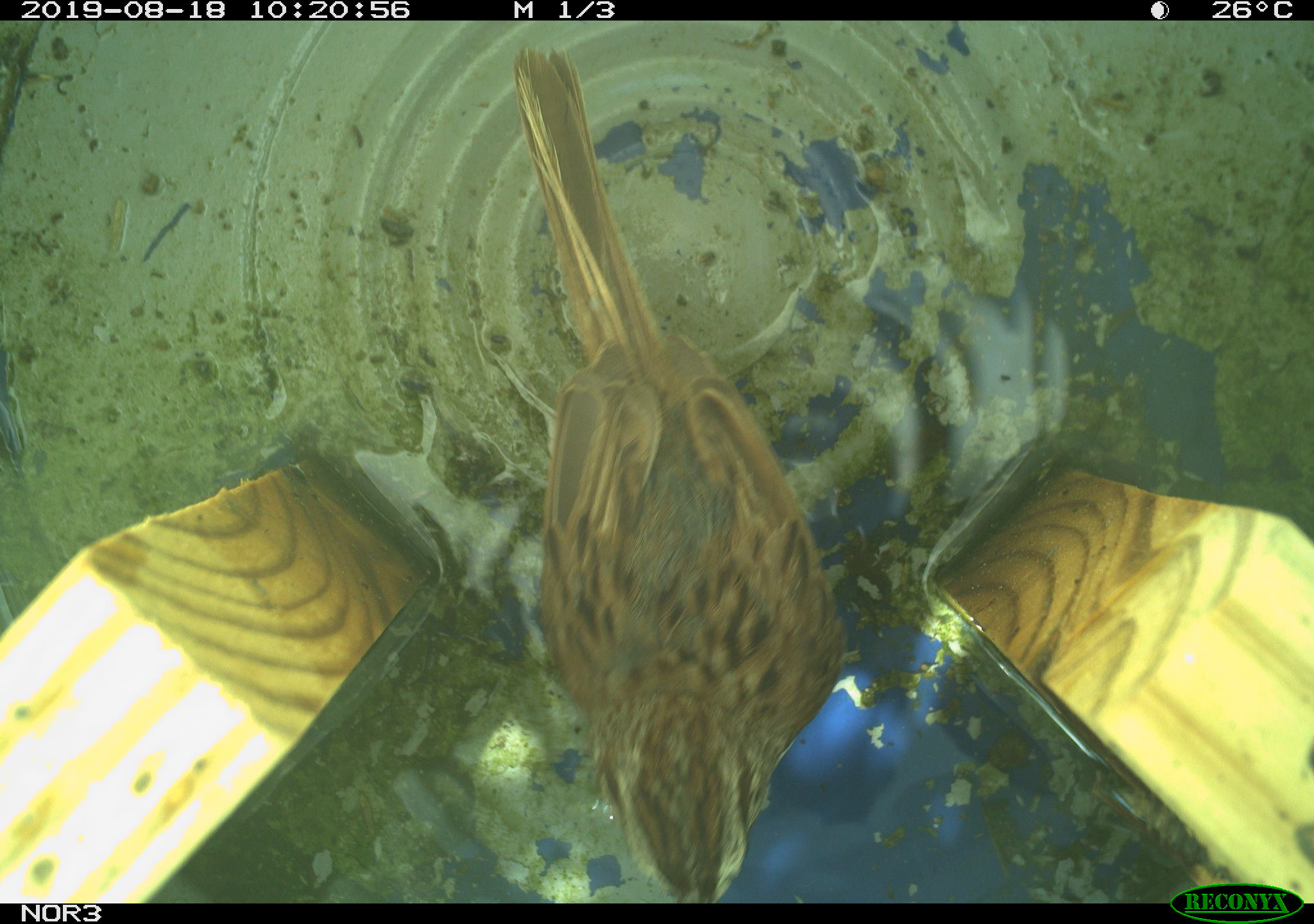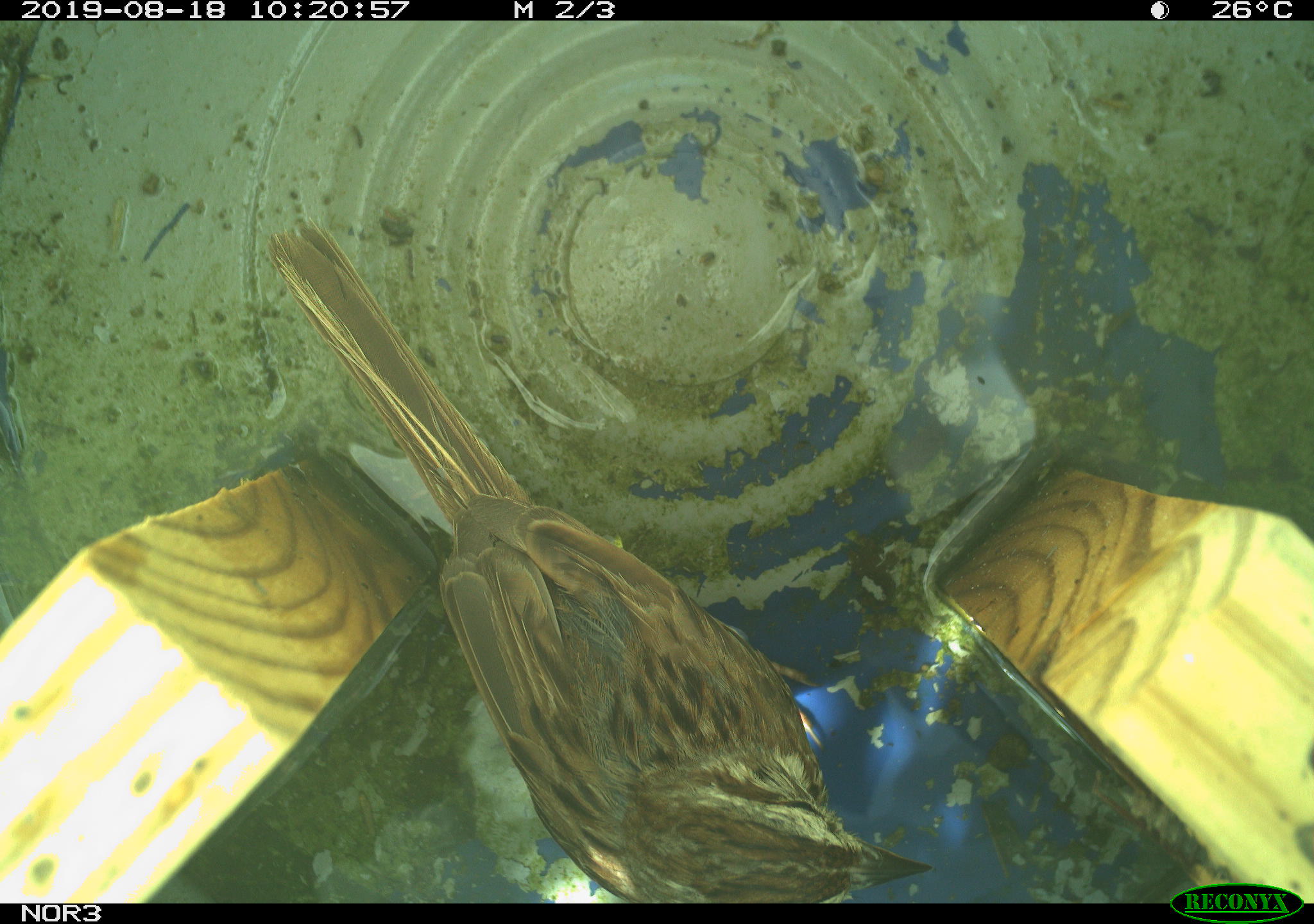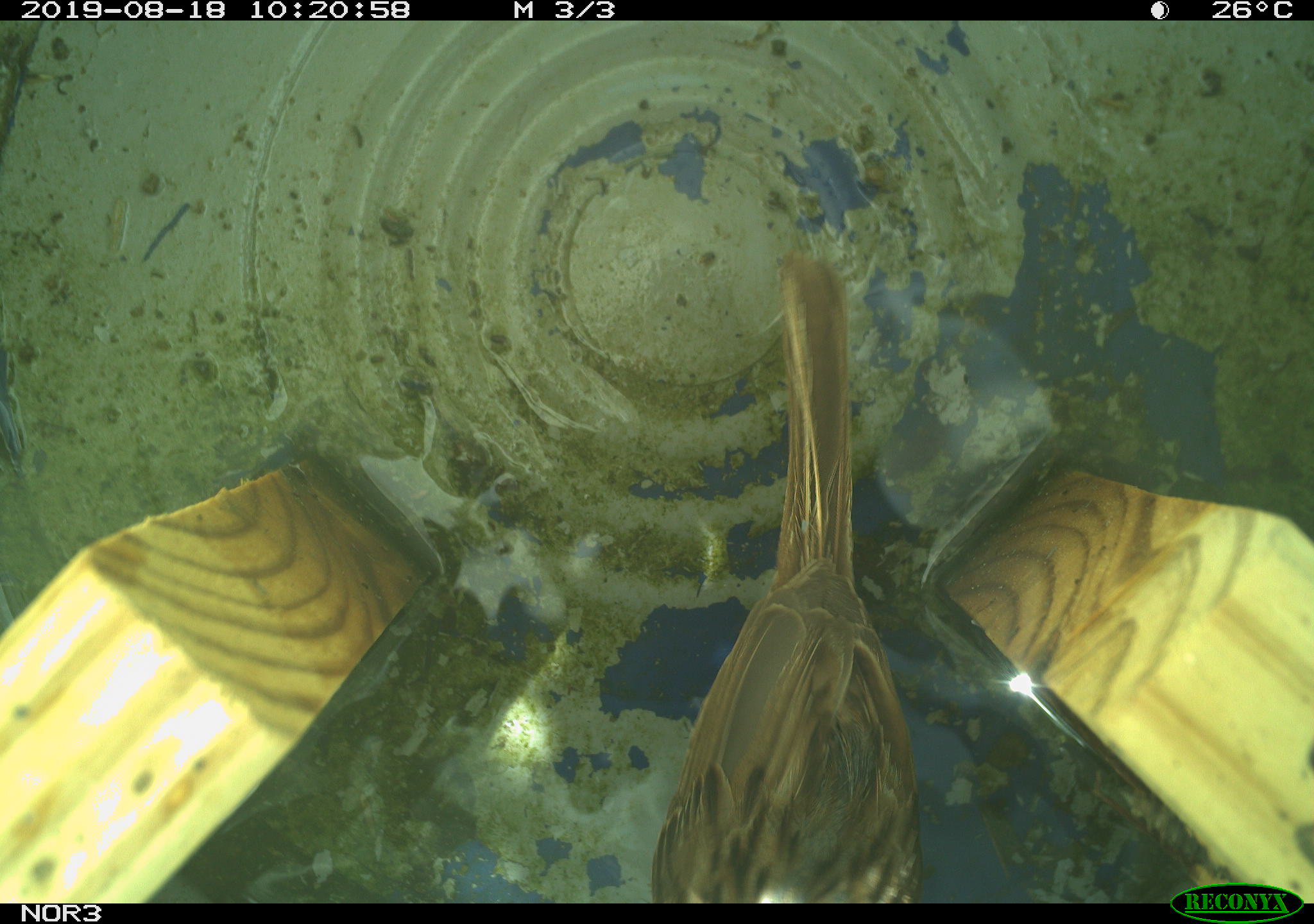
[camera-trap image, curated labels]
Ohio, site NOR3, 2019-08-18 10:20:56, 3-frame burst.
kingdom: Animalia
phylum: Chordata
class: Aves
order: Passeriformes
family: Passerellidae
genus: Melospiza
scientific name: Melospiza melodia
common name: song sparrow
Song sparrow (Melospiza melodia).